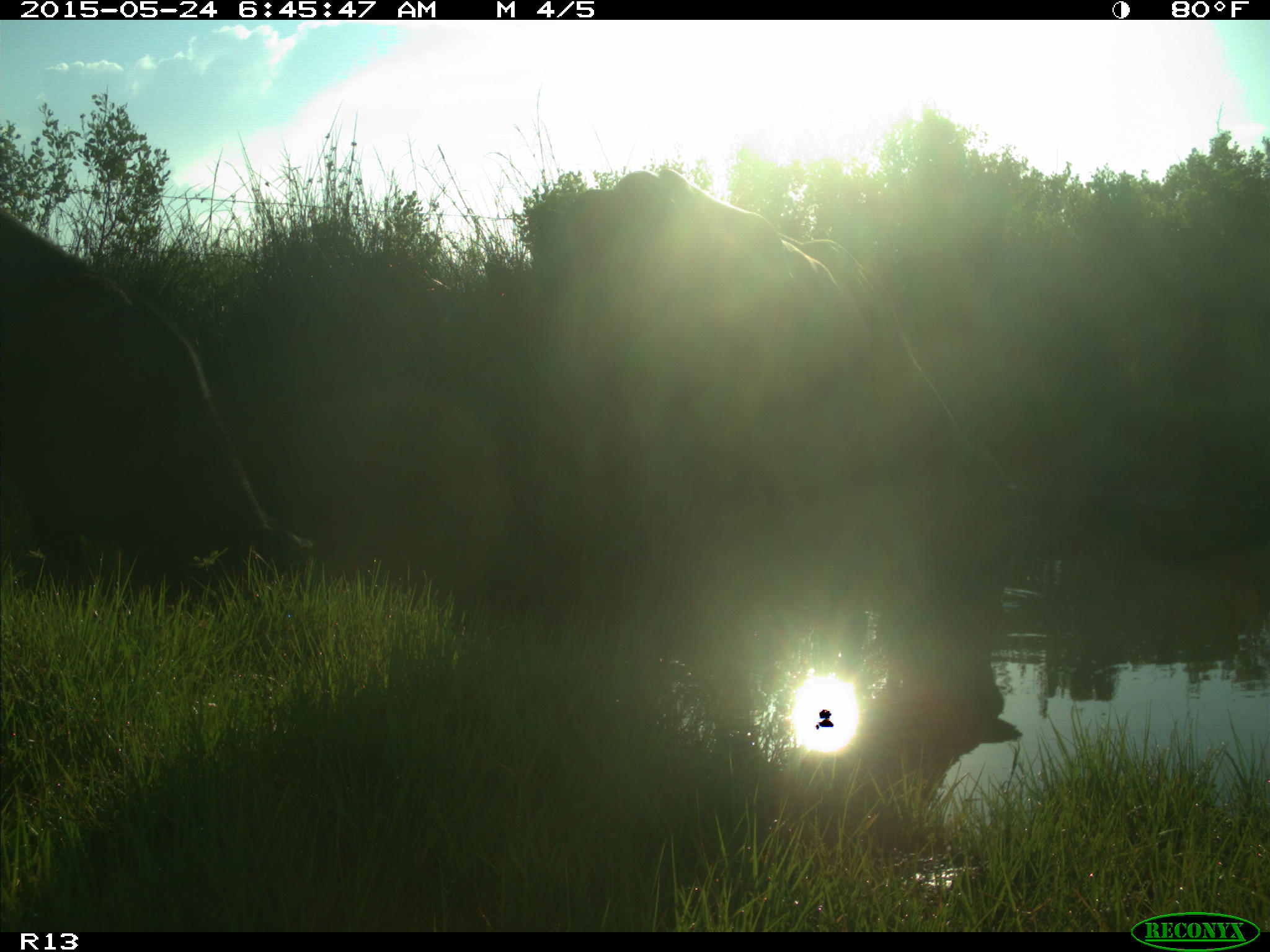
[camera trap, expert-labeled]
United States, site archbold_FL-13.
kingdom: Animalia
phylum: Chordata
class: Mammalia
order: Artiodactyla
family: Bovidae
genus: Bos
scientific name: Bos taurus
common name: domestic cow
Bos taurus (domestic cow).